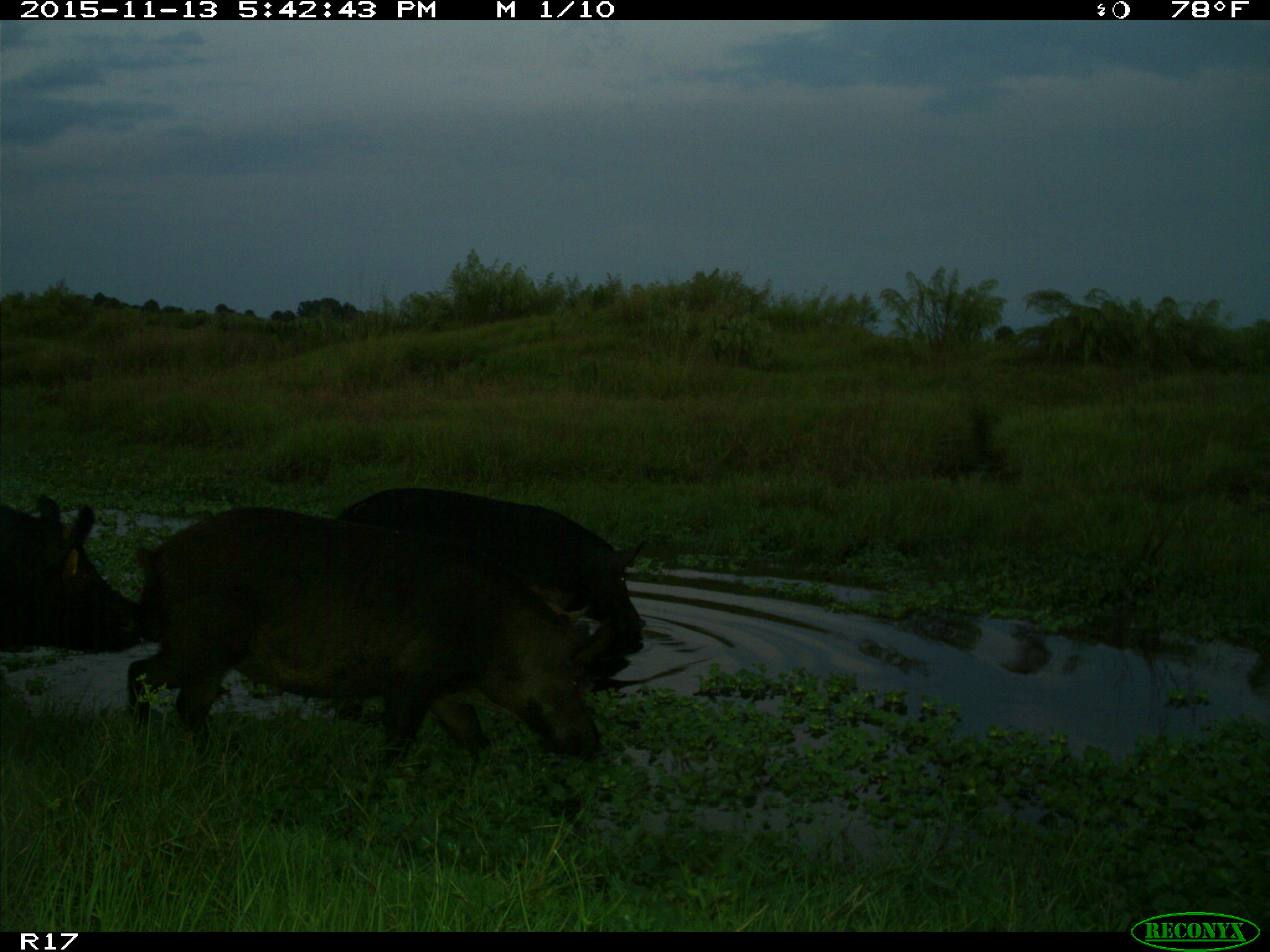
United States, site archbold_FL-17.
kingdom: Animalia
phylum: Chordata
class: Mammalia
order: Artiodactyla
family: Suidae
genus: Sus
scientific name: Sus scrofa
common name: wild boar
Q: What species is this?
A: Sus scrofa (wild boar).